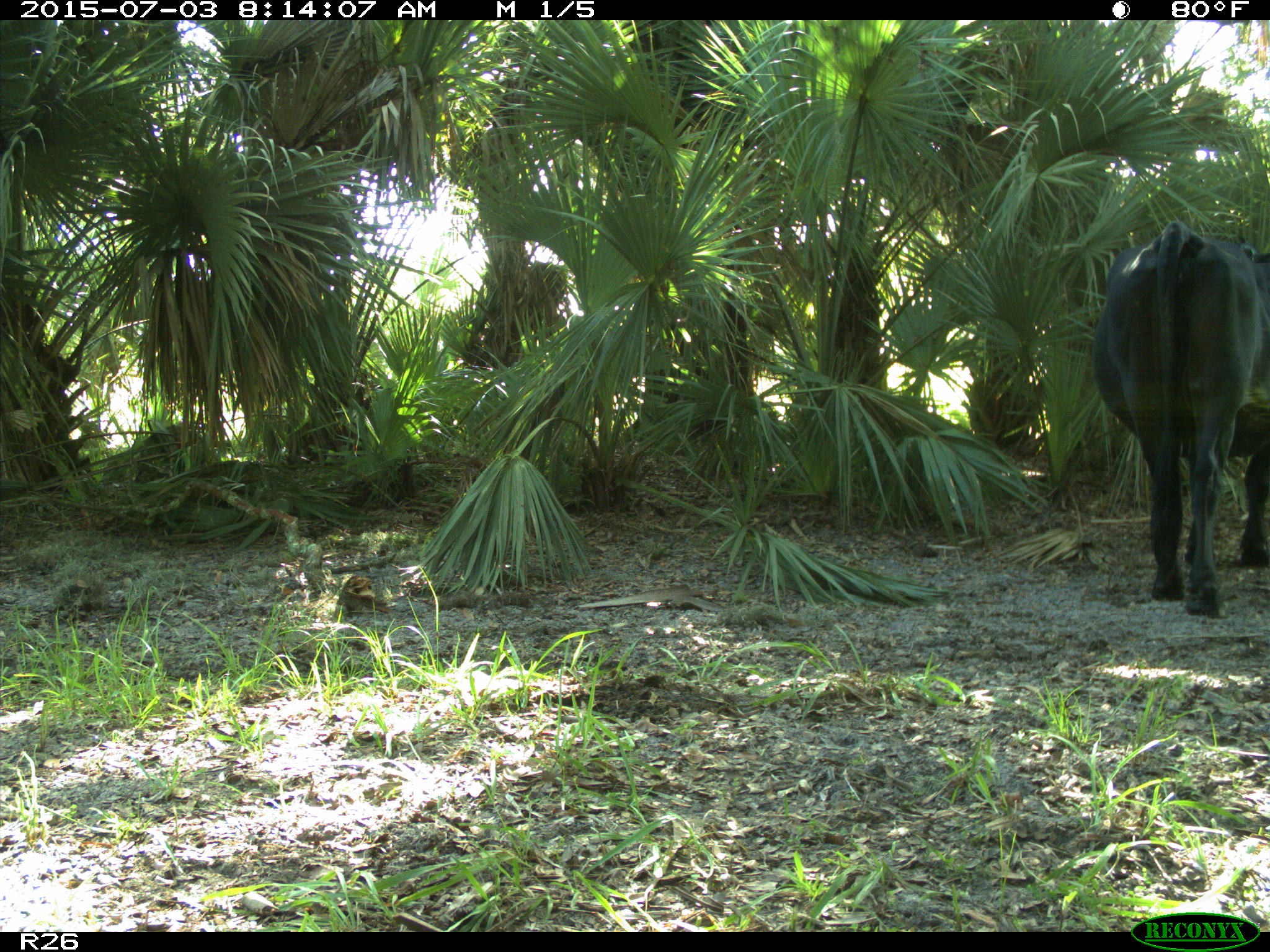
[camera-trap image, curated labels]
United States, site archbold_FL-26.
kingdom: Animalia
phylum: Chordata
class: Mammalia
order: Artiodactyla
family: Bovidae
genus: Bos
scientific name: Bos taurus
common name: domestic cow